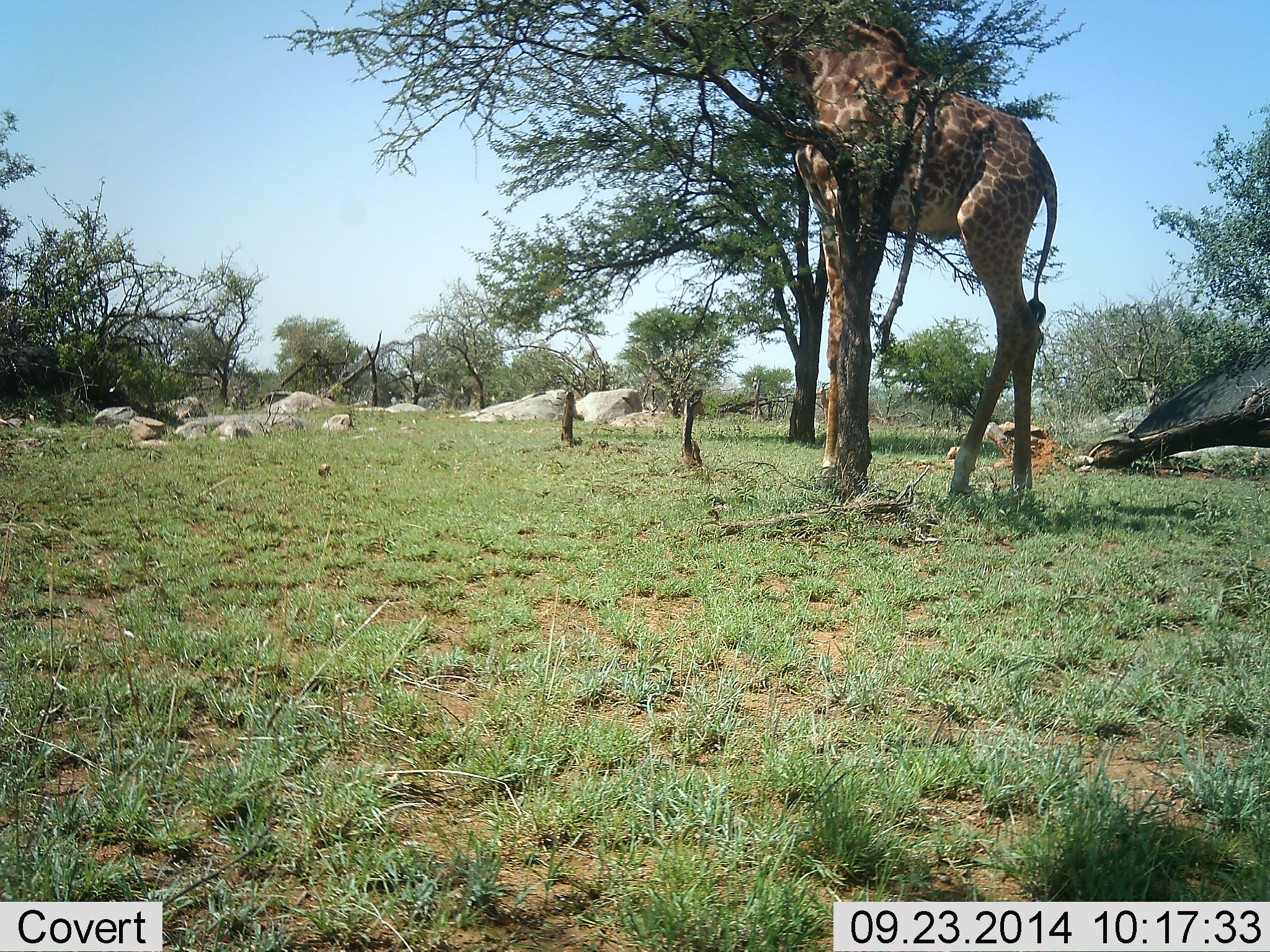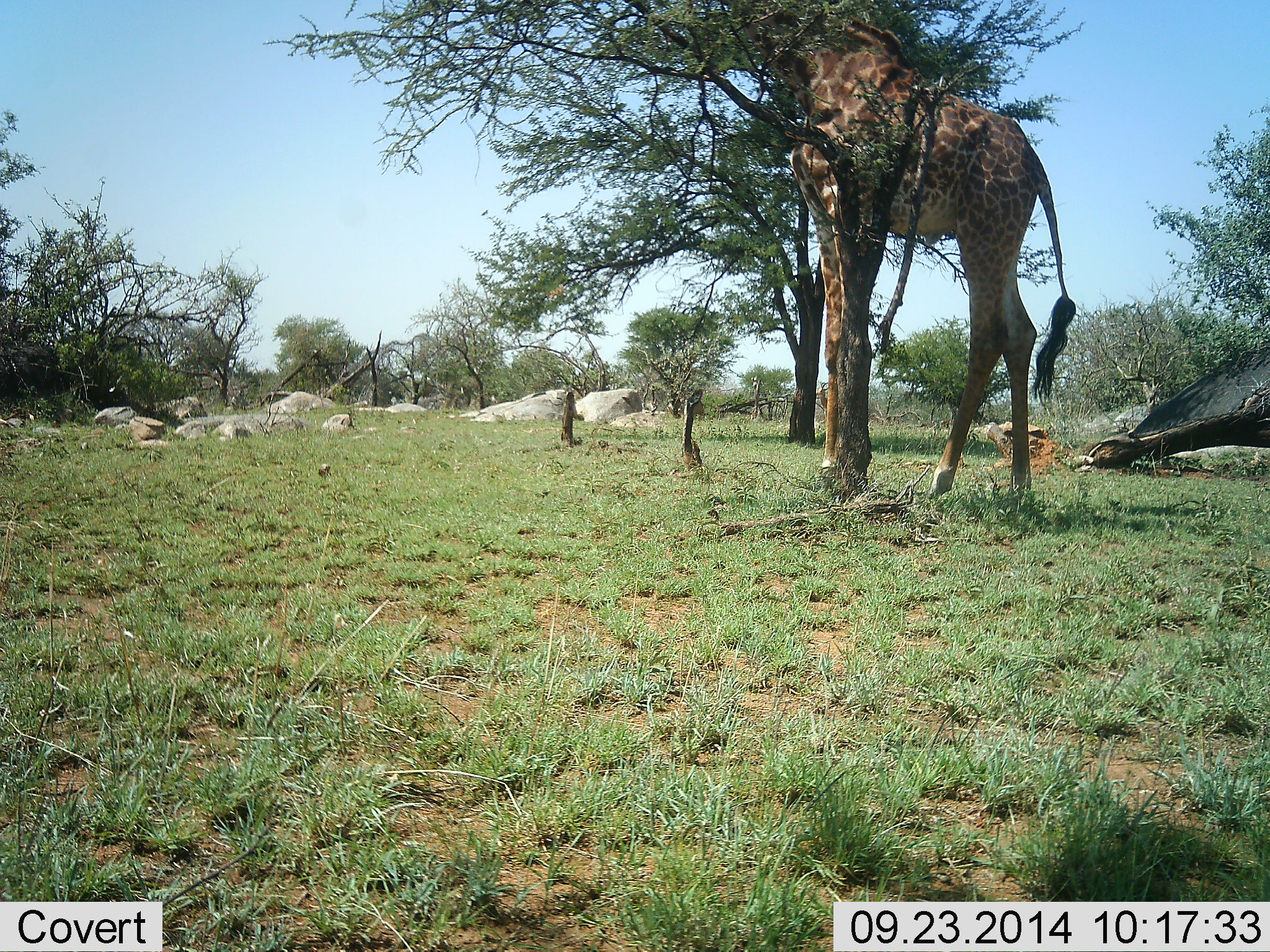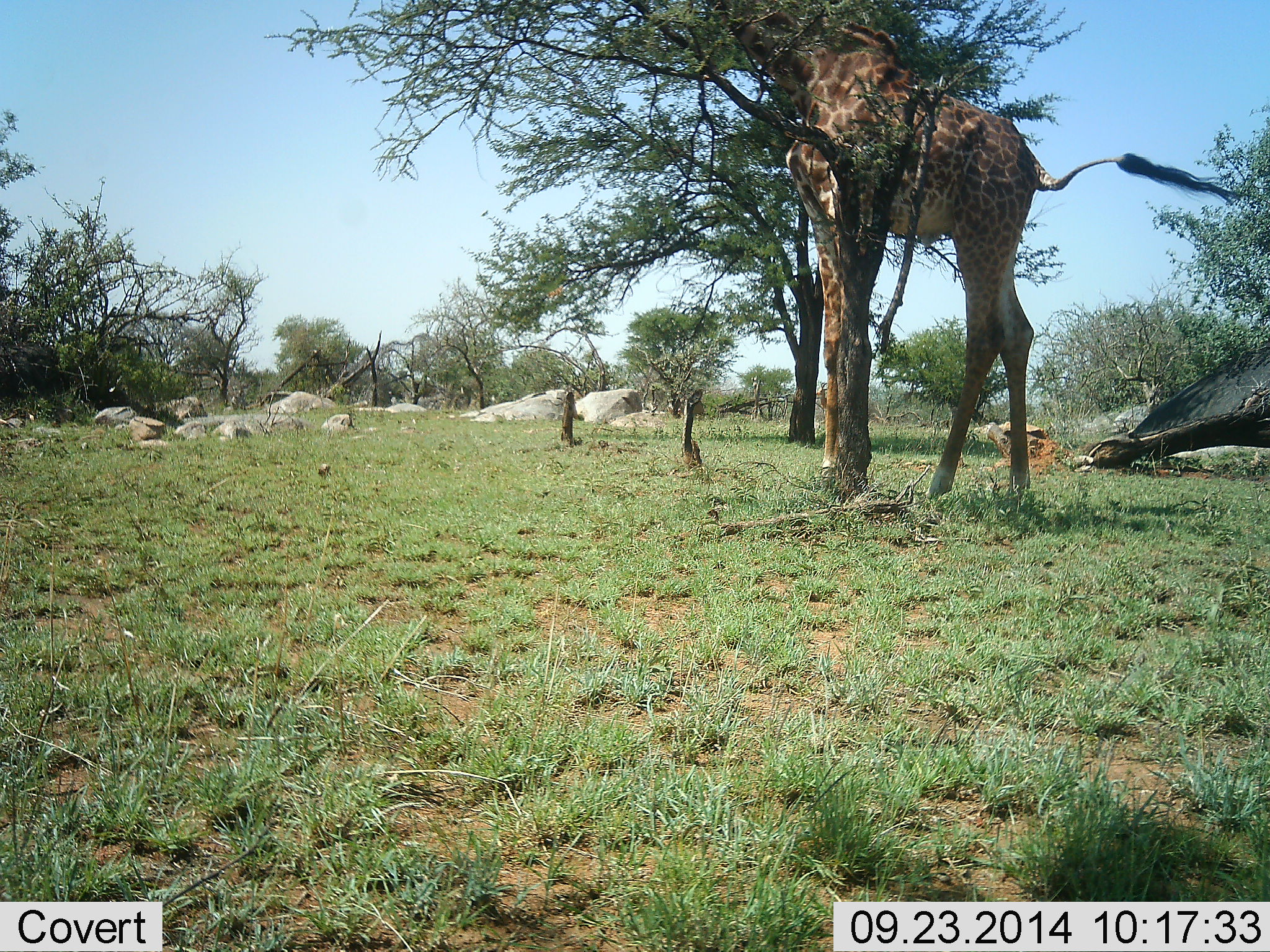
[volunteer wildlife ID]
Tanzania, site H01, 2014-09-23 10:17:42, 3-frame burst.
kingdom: Animalia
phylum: Chordata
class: Mammalia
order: Artiodactyla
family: Giraffidae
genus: Giraffa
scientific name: Giraffa camelopardalis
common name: giraffe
Giraffe (Giraffa camelopardalis), count 1. Behavior (volunteer vote fractions): standing 30%, resting 0%, moving 0%, interacting 0%. Young present (vote fraction): 0%. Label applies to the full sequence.